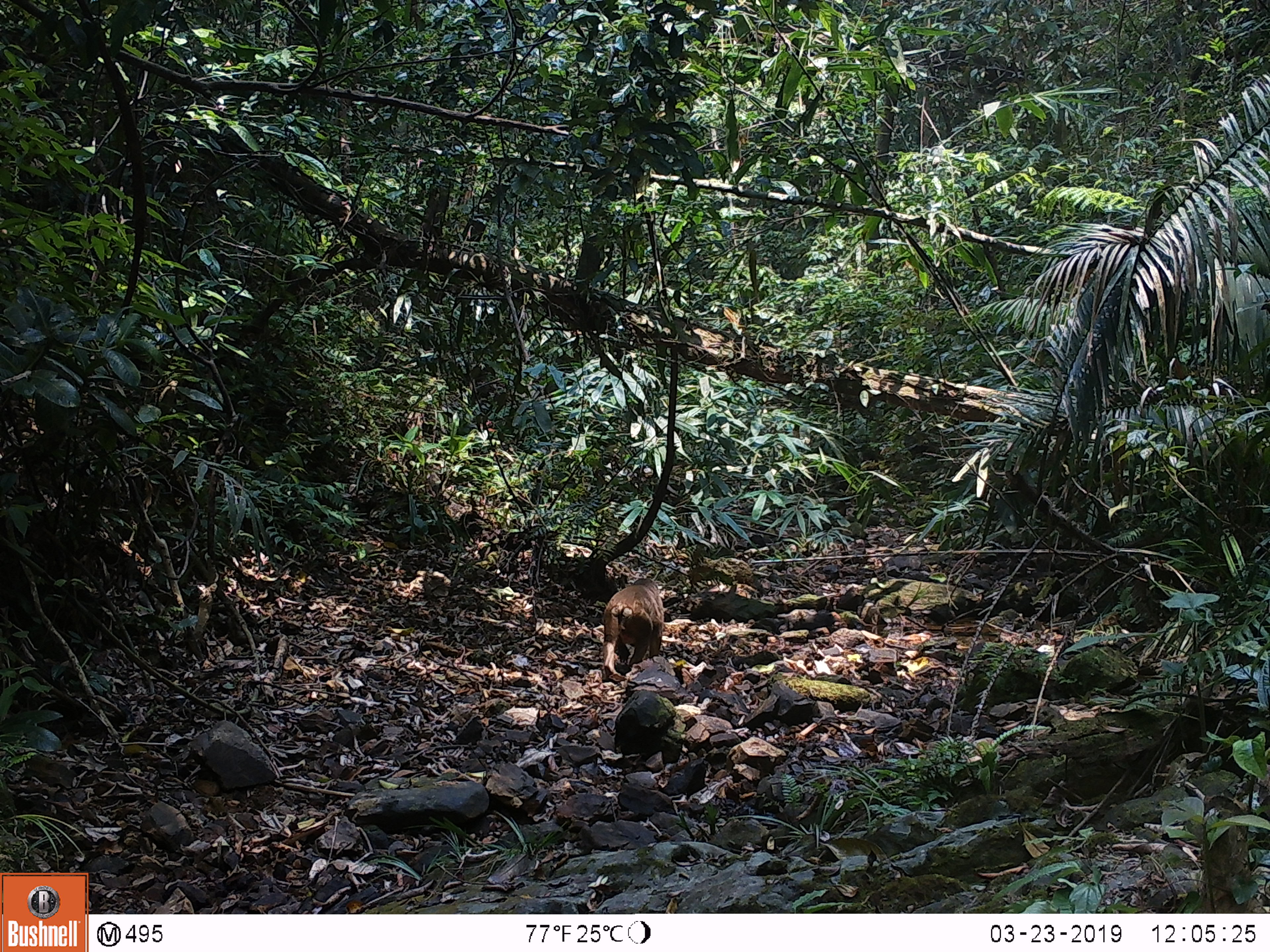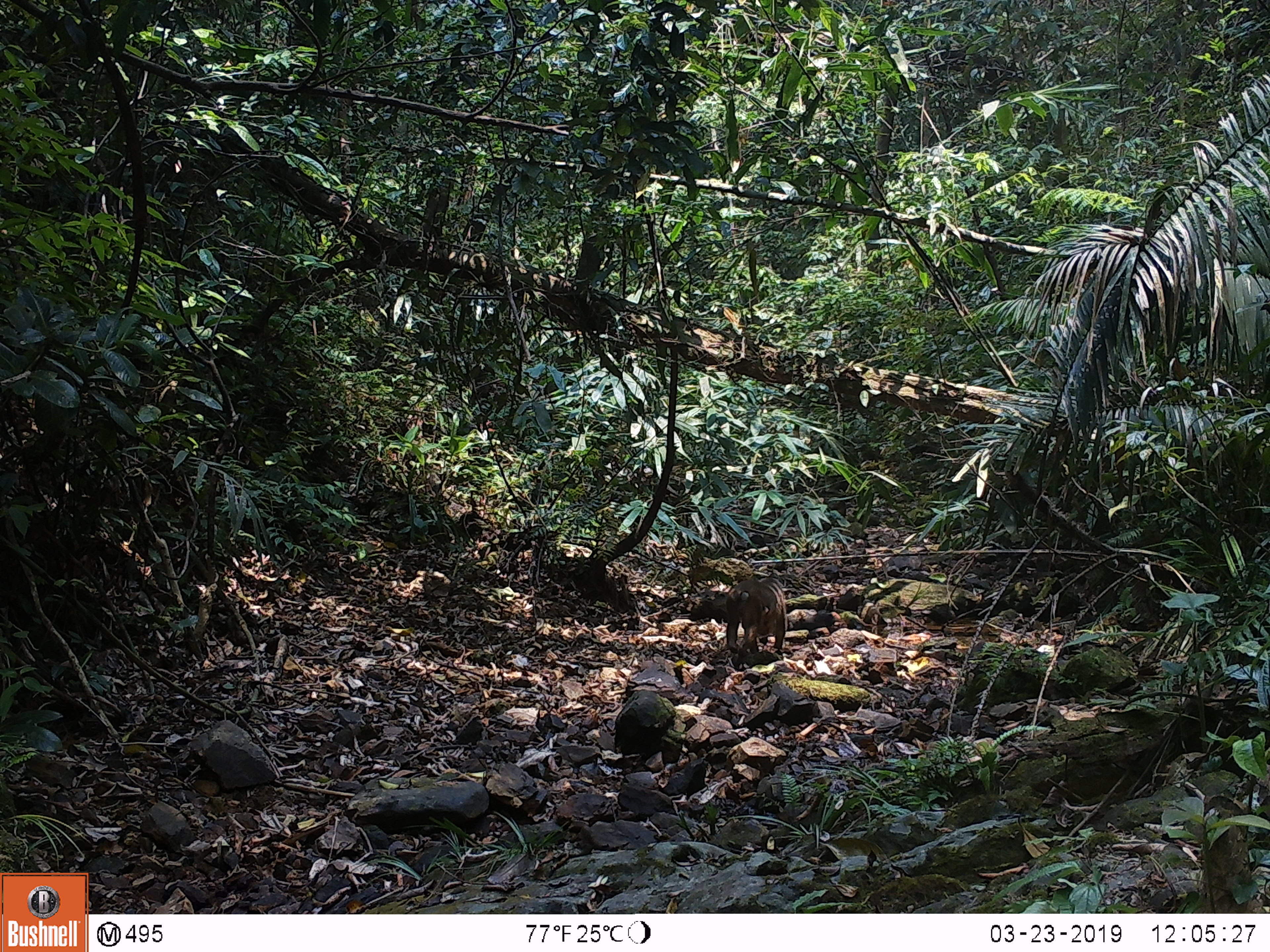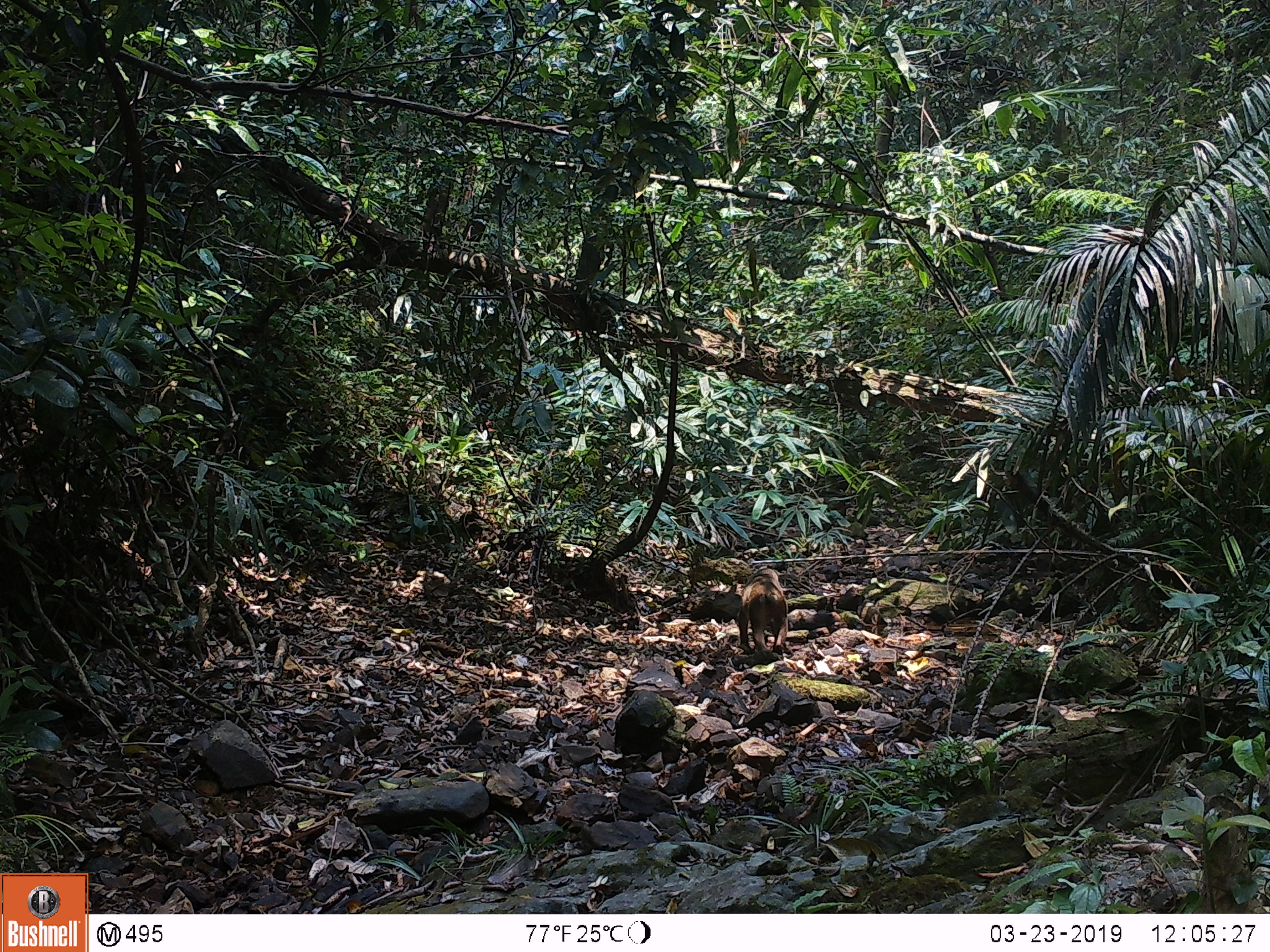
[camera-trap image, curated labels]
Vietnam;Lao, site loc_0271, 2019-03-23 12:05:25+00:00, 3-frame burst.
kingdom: Animalia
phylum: Chordata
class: Mammalia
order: Primates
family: Cercopithecidae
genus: Macaca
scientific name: Macaca arctoides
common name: stump-tailed macaque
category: stump tailed macaque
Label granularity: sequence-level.